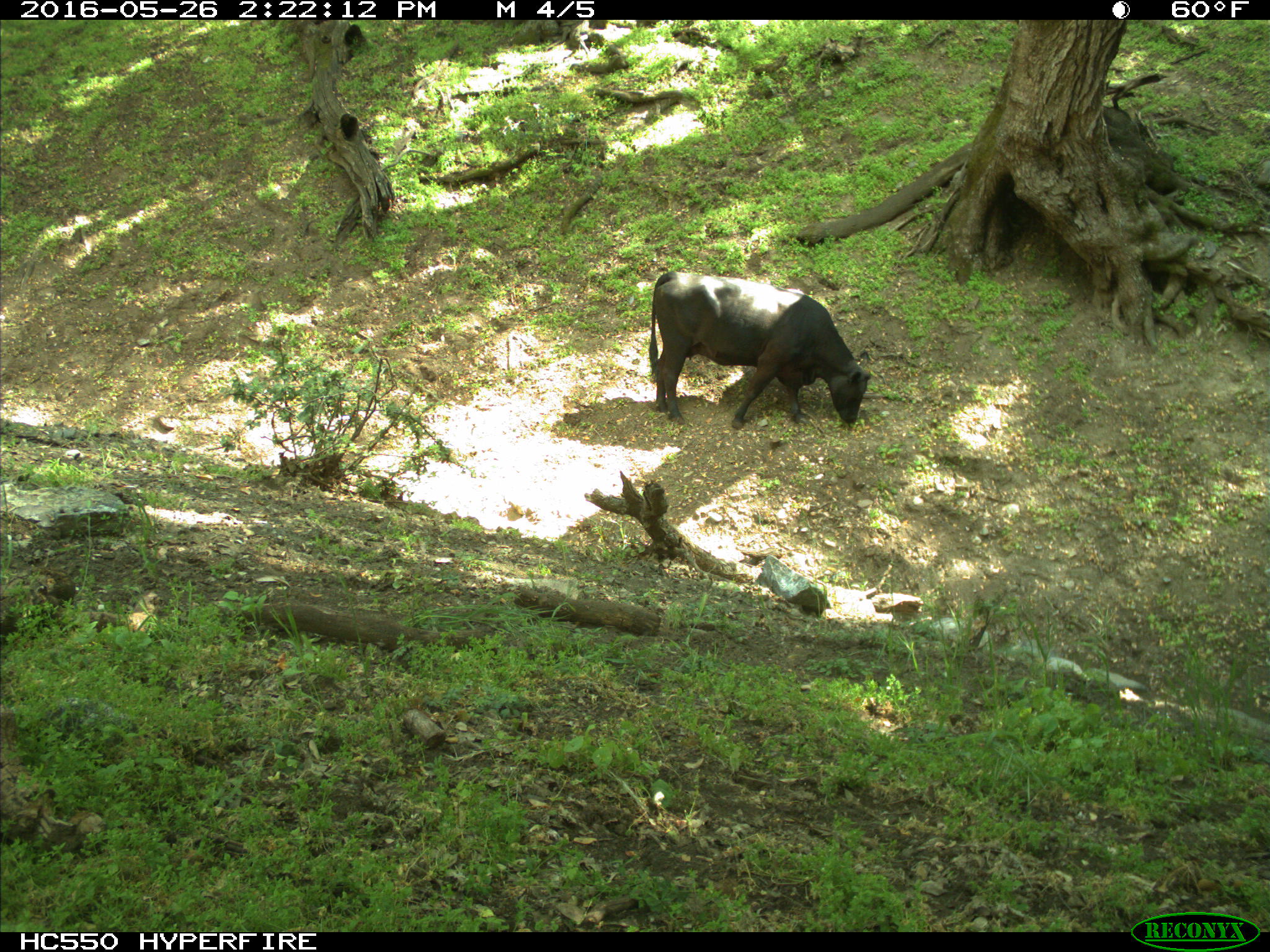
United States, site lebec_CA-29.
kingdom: Animalia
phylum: Chordata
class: Mammalia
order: Artiodactyla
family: Bovidae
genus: Bos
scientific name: Bos taurus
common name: domestic cow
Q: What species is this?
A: Bos taurus (domestic cow).